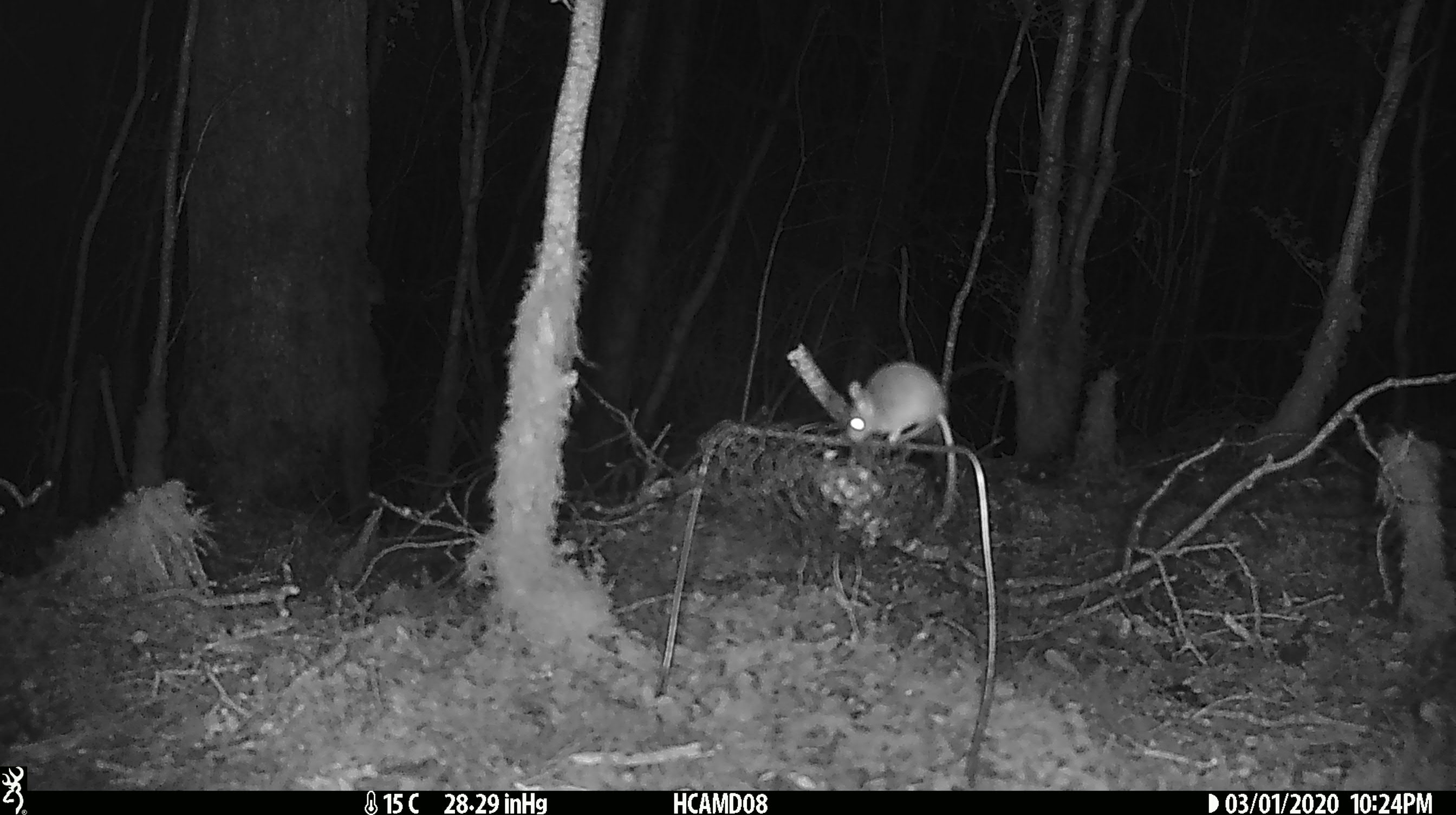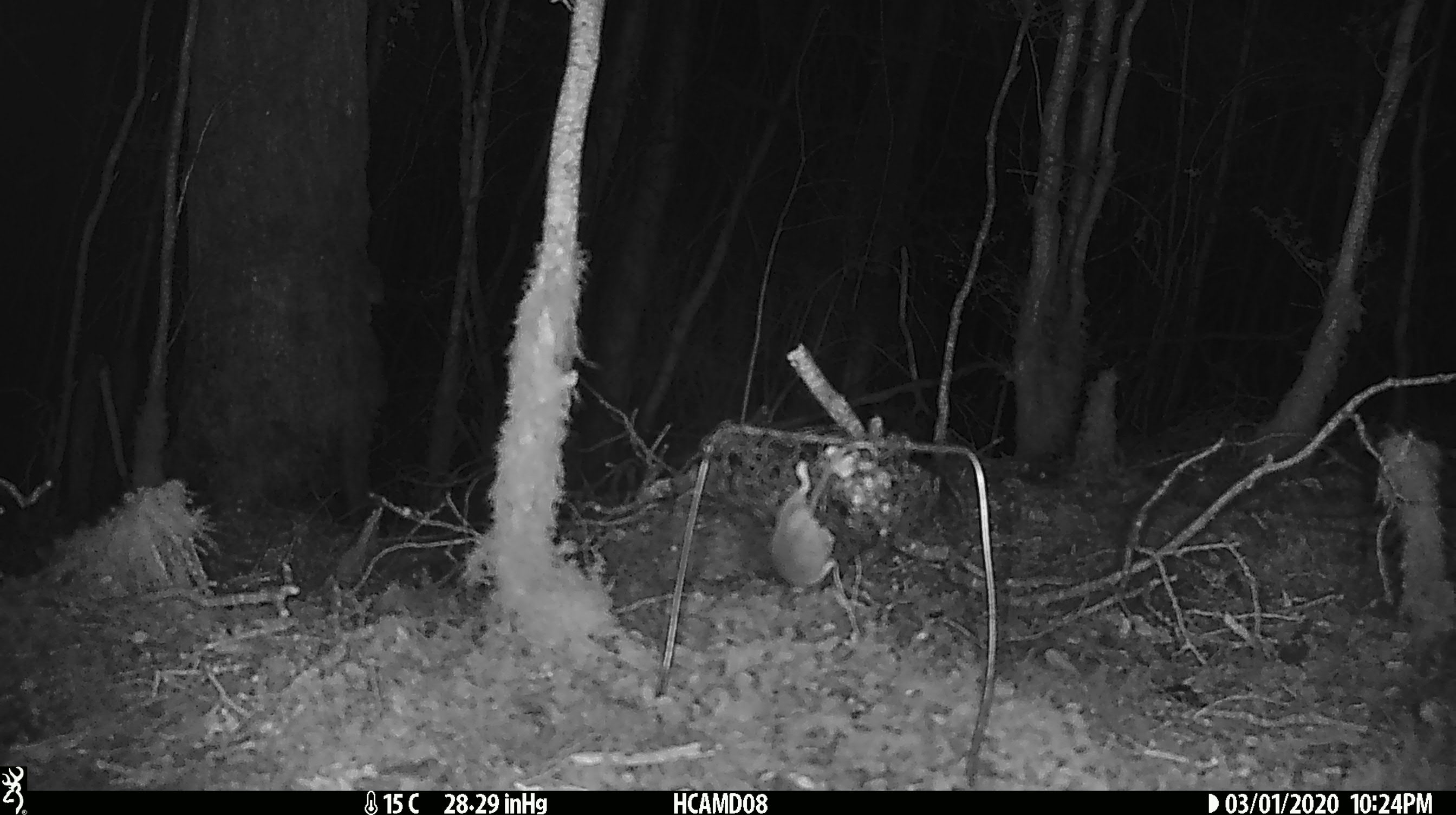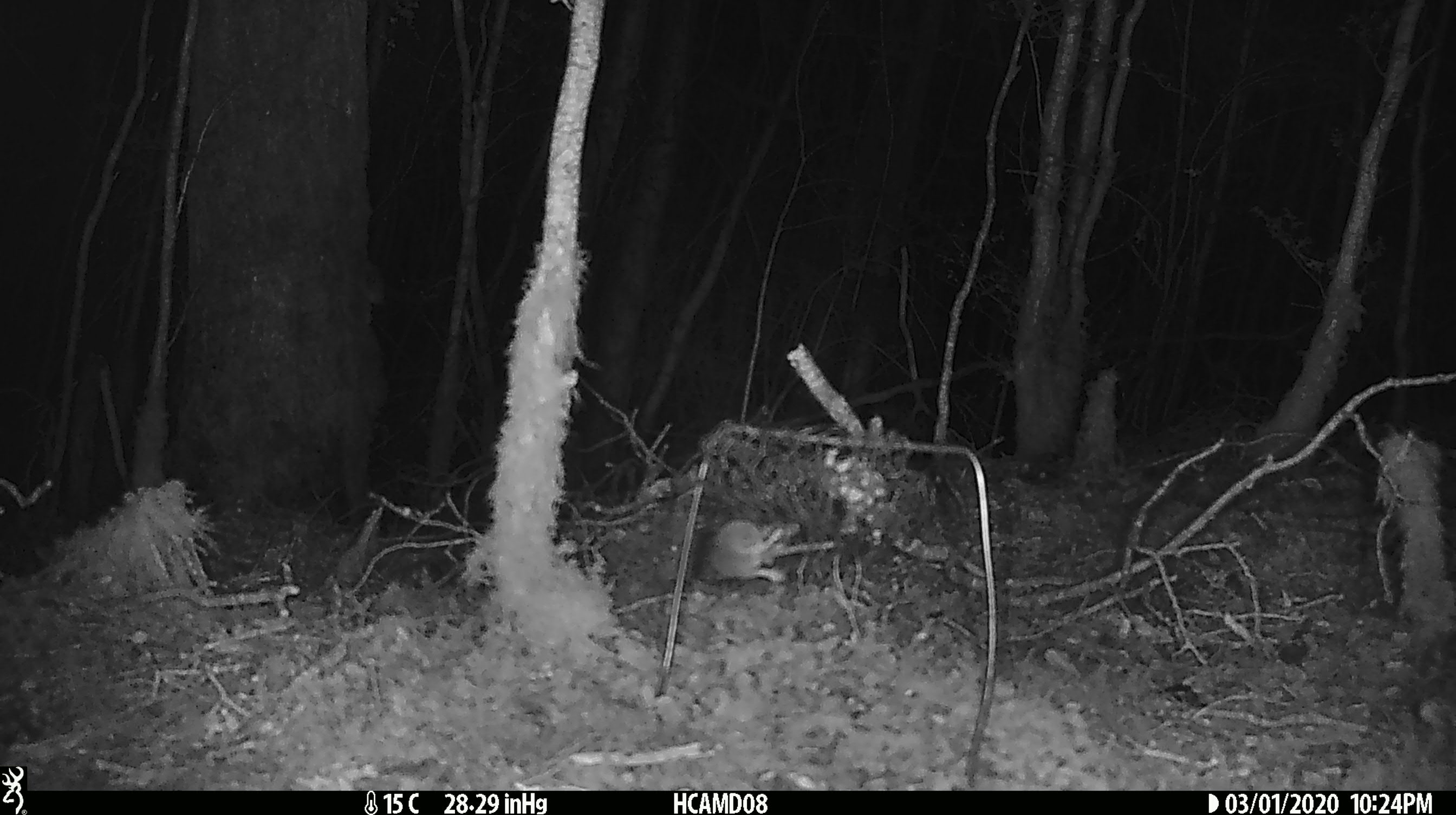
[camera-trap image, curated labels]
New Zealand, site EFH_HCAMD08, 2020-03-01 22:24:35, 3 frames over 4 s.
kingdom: Animalia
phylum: Chordata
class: Mammalia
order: Rodentia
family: Muridae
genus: Mus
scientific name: Mus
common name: mouse